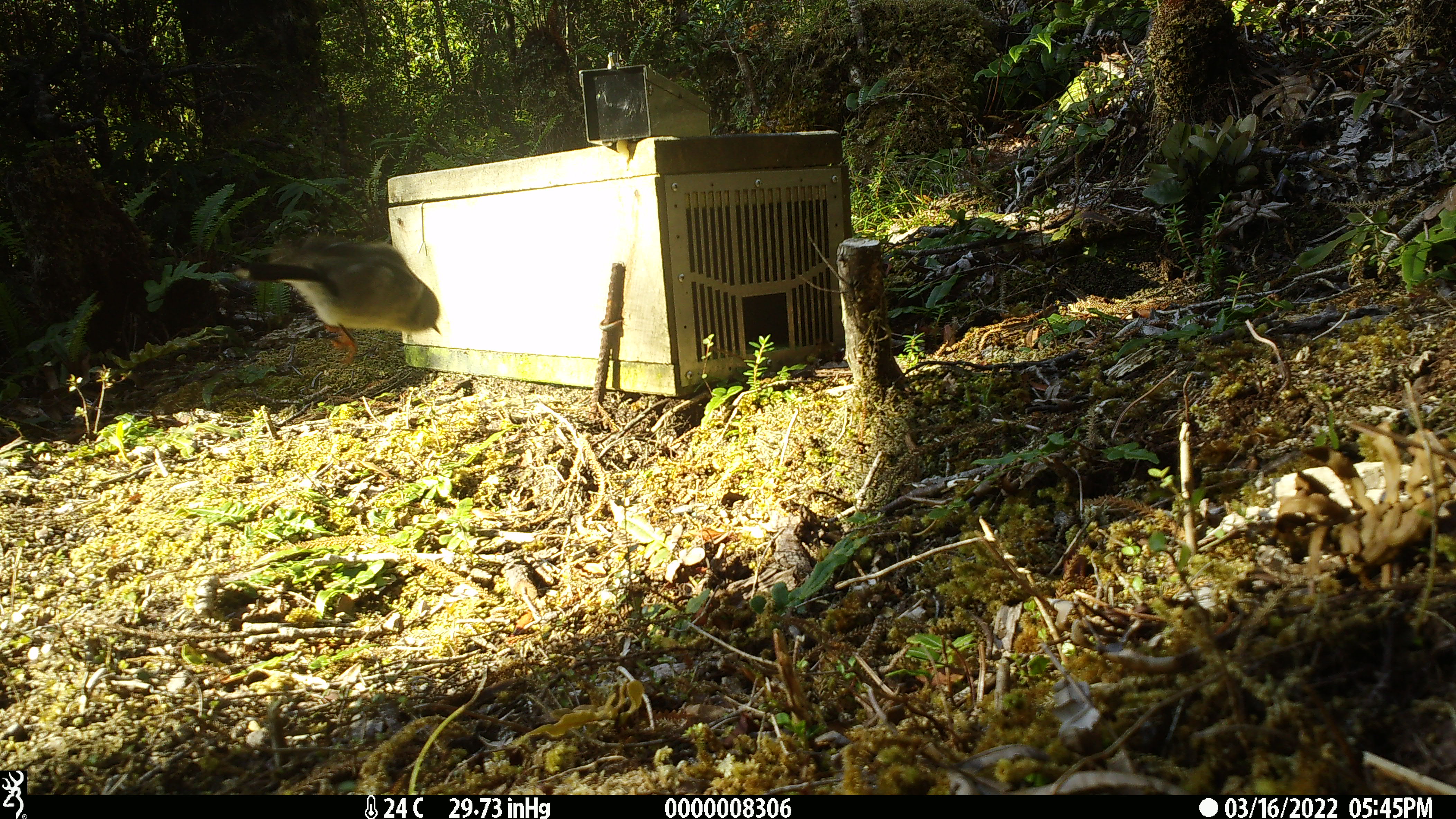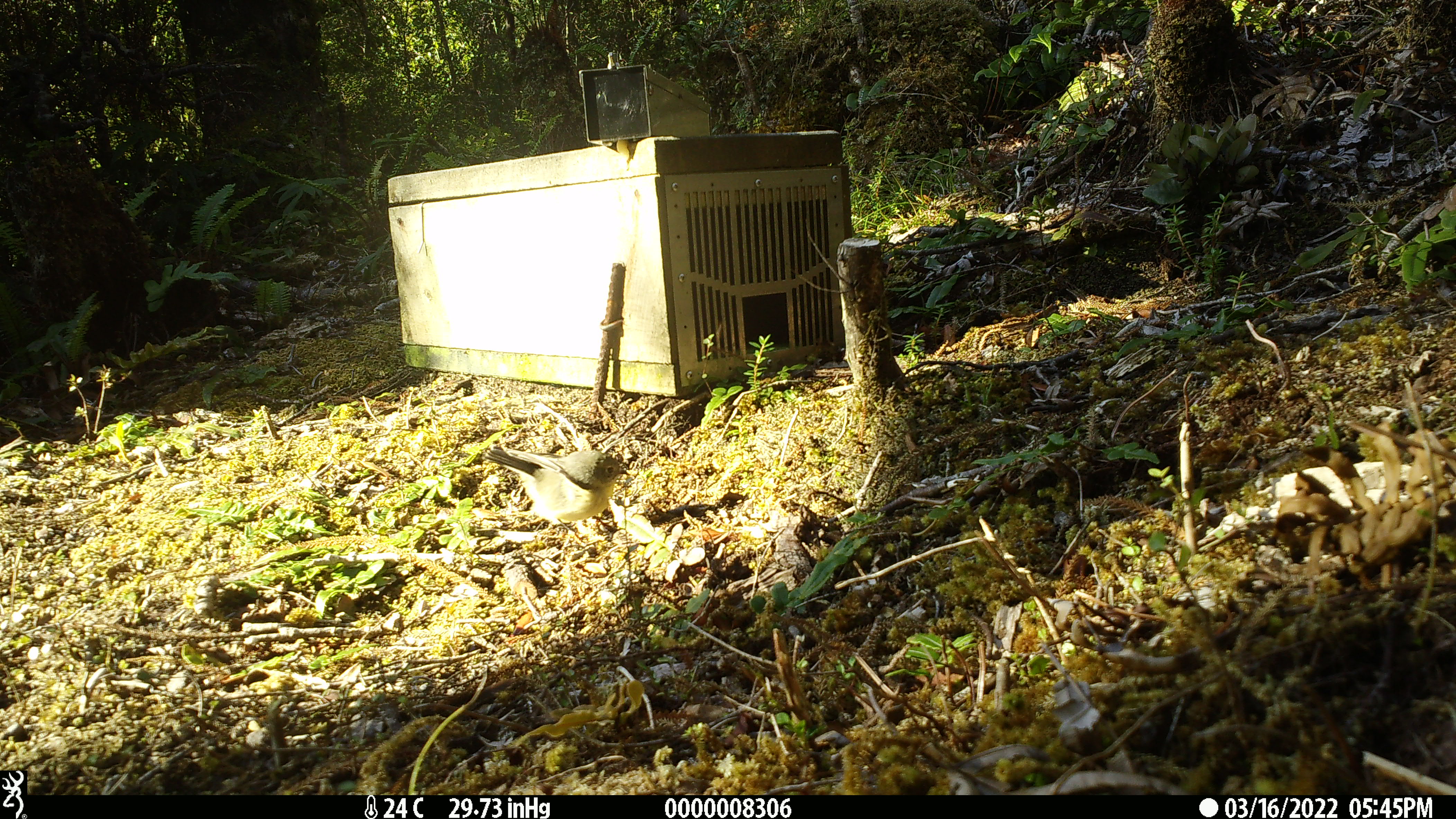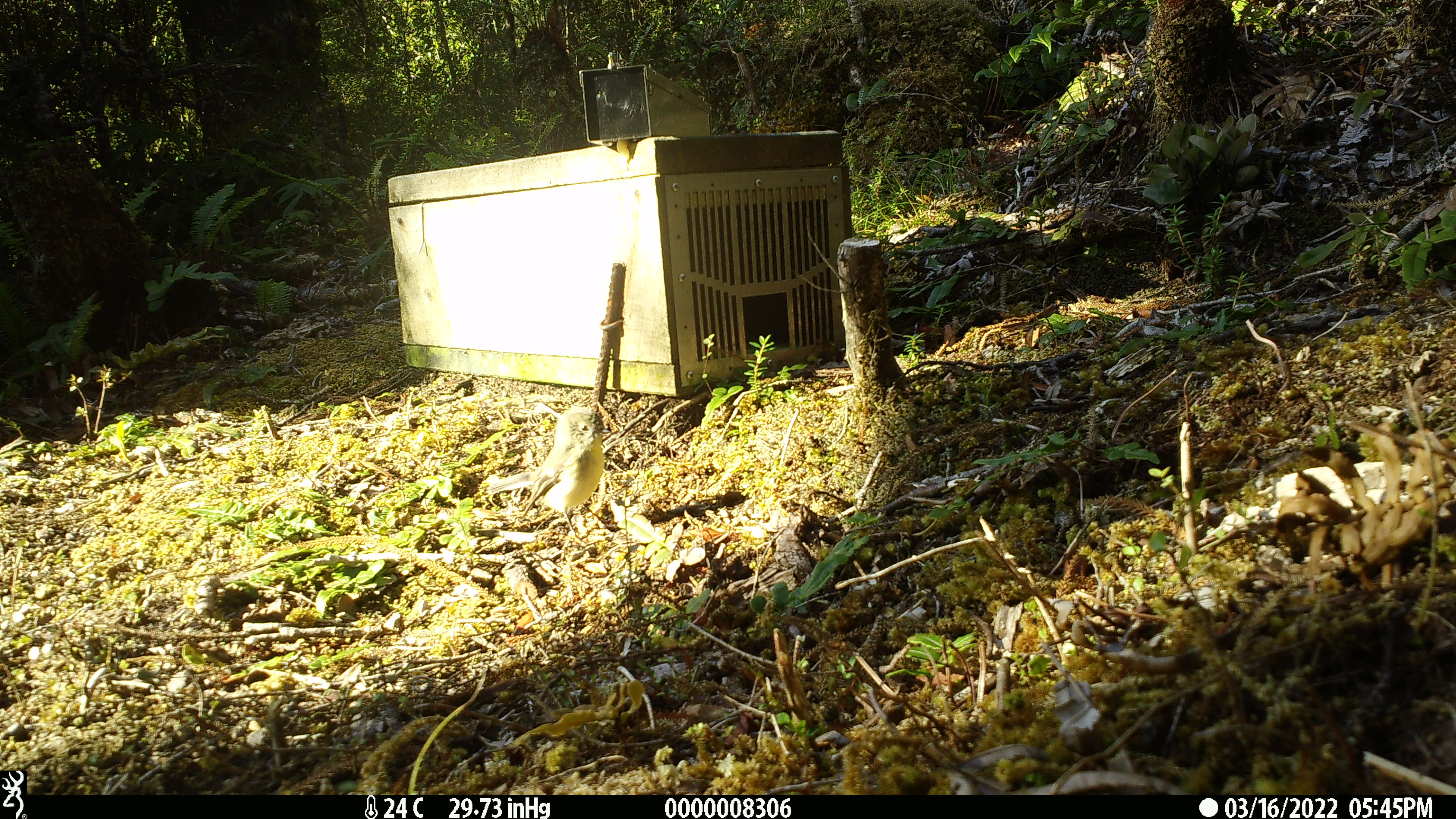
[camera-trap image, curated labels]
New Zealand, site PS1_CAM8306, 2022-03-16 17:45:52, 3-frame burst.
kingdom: Animalia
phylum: Chordata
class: Aves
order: Passeriformes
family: Petroicidae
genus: Petroica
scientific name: Petroica macrocephala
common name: tomtit